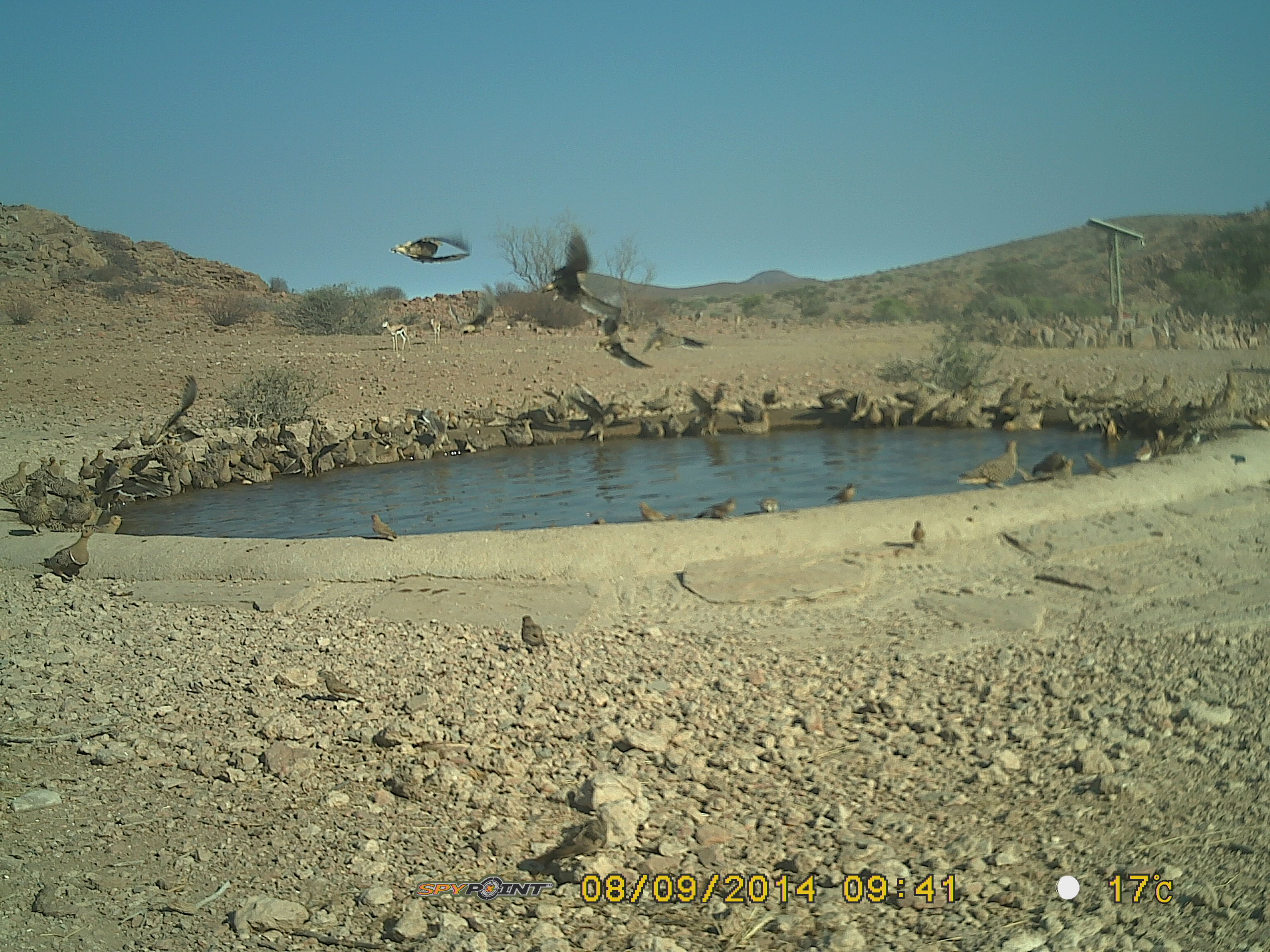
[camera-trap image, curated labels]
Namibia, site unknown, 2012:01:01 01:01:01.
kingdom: Animalia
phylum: Chordata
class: Aves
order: Pterocliformes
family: Pteroclidae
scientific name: Pteroclidae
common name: sandgrouse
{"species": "Pteroclidae (sandgrouse)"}